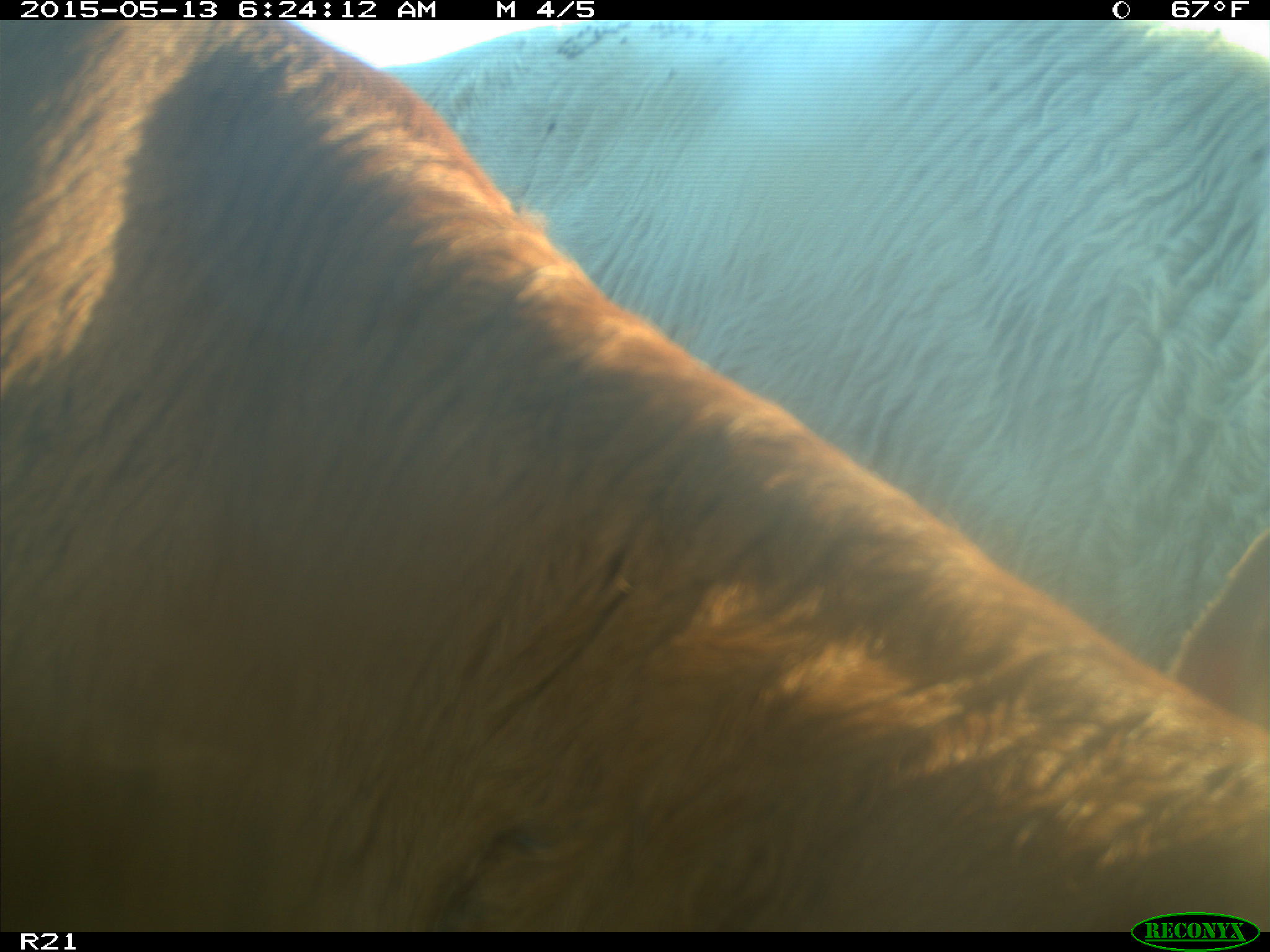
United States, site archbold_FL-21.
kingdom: Animalia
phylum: Chordata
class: Mammalia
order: Artiodactyla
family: Bovidae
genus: Bos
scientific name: Bos taurus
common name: domestic cow